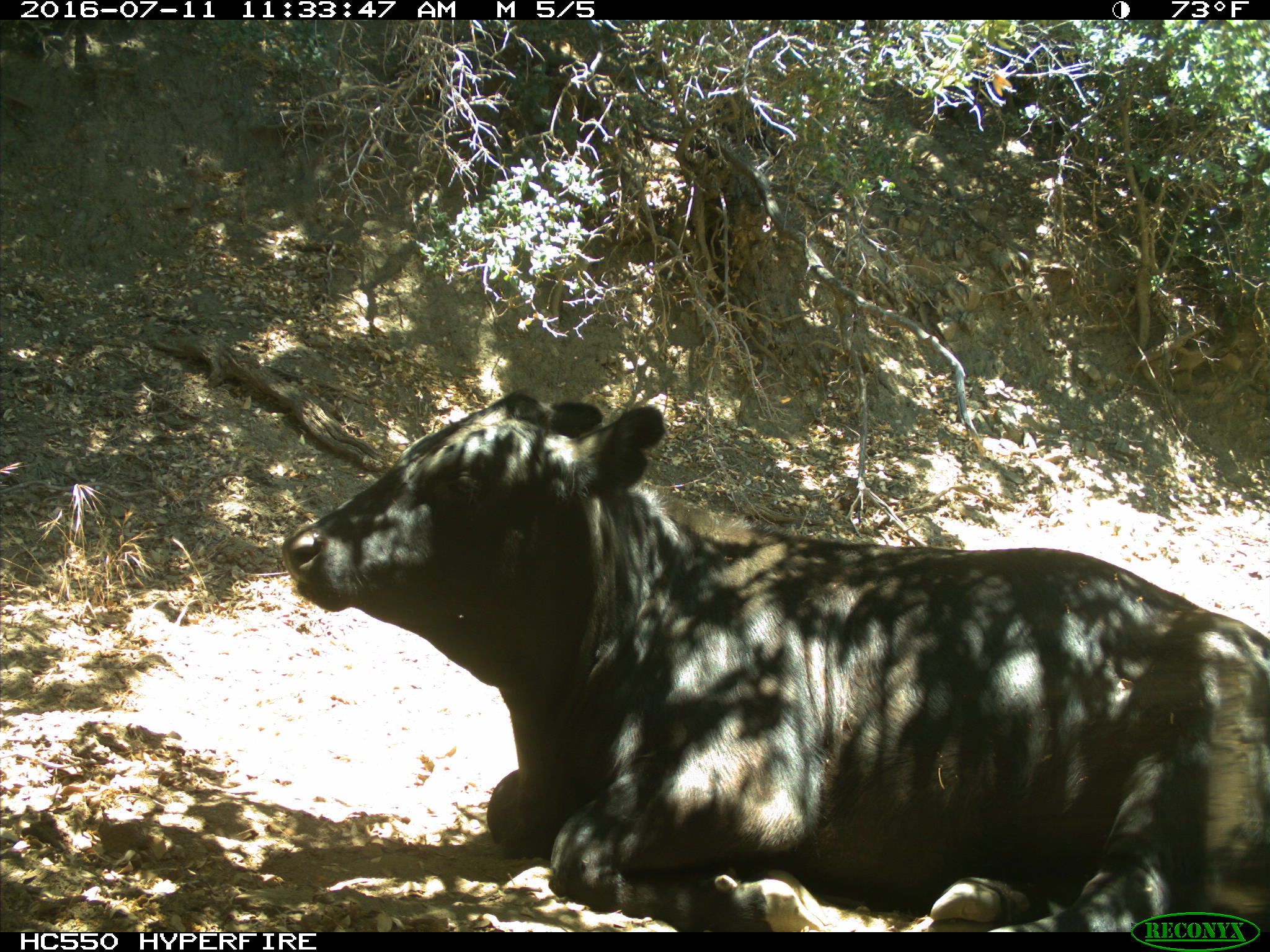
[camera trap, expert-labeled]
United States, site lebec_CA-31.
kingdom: Animalia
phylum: Chordata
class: Mammalia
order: Artiodactyla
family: Bovidae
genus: Bos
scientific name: Bos taurus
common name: domestic cow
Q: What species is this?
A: Bos taurus (domestic cow).